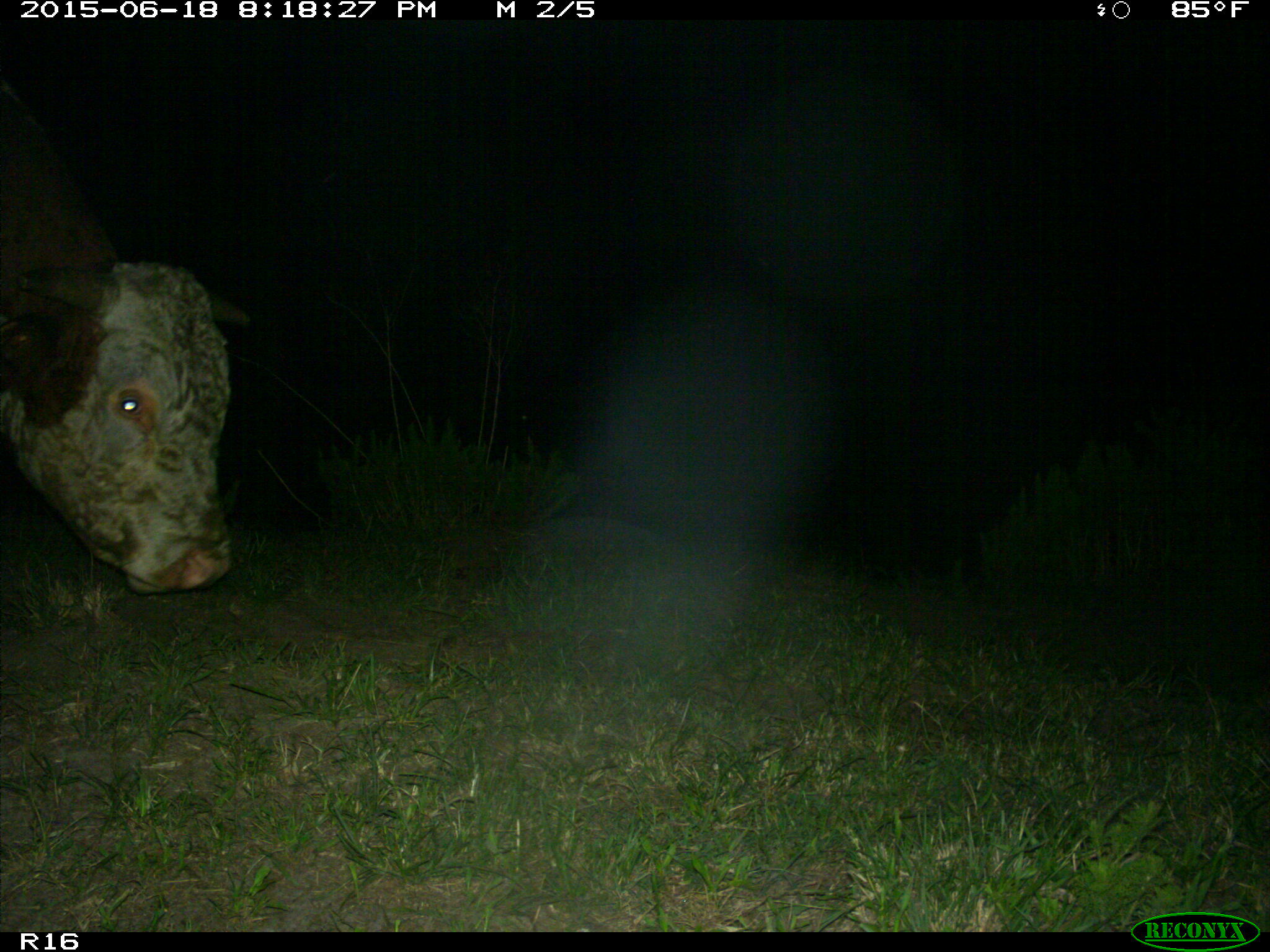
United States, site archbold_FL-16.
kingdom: Animalia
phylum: Chordata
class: Mammalia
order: Artiodactyla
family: Bovidae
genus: Bos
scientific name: Bos taurus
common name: domestic cow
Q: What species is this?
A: Bos taurus (domestic cow).